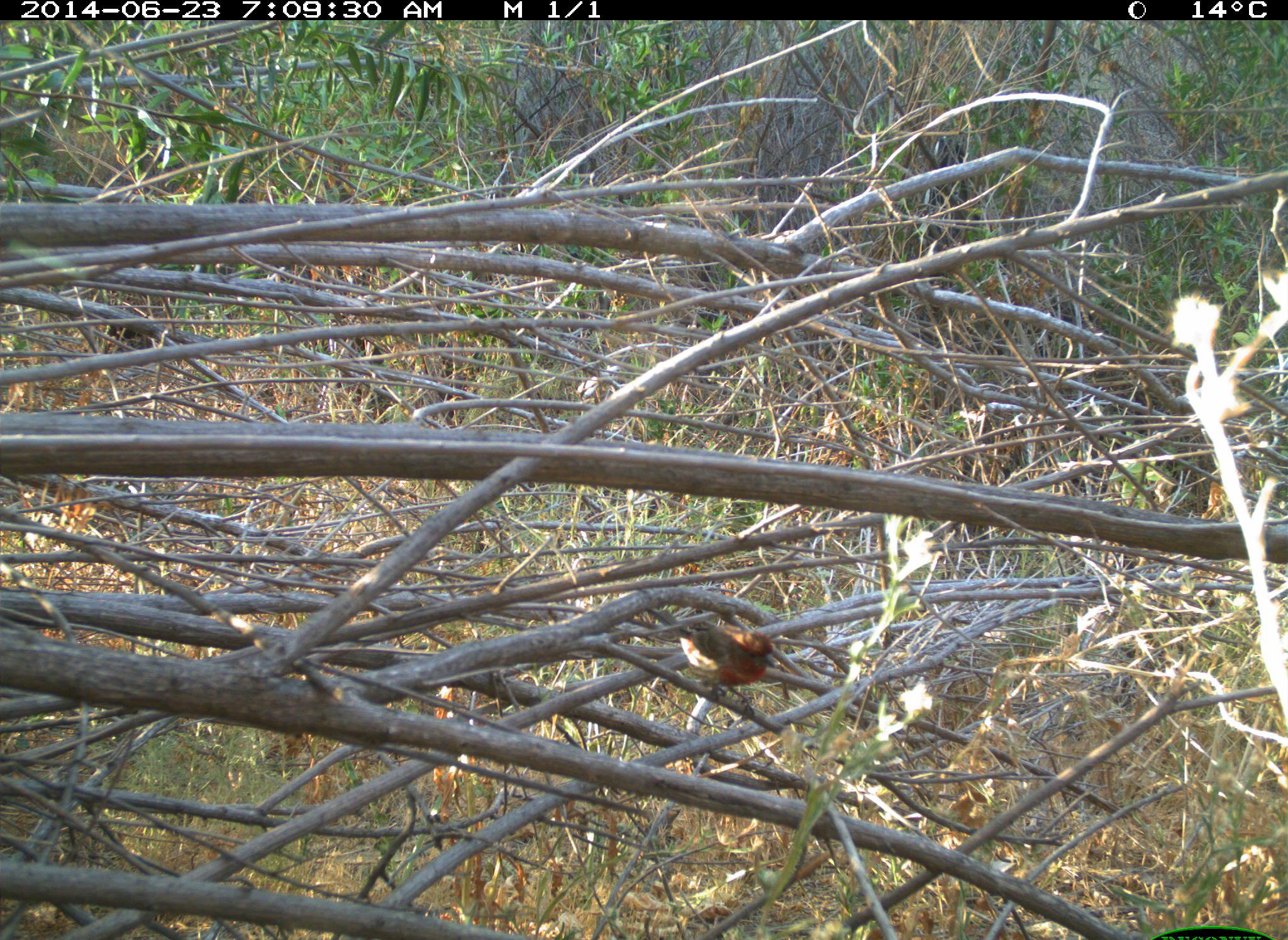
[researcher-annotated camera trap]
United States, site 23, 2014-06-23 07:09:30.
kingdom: Animalia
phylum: Chordata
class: Aves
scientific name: Aves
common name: bird